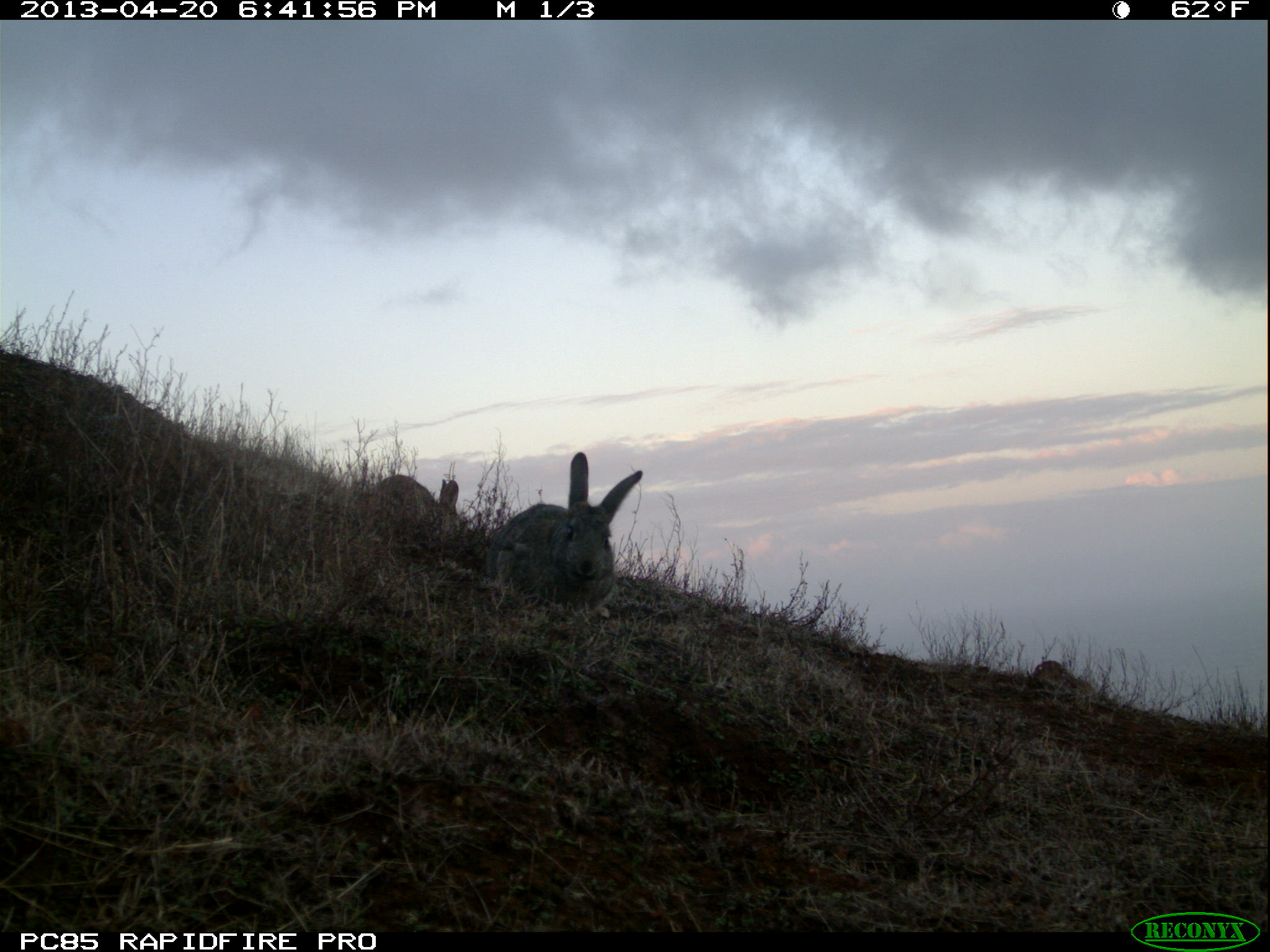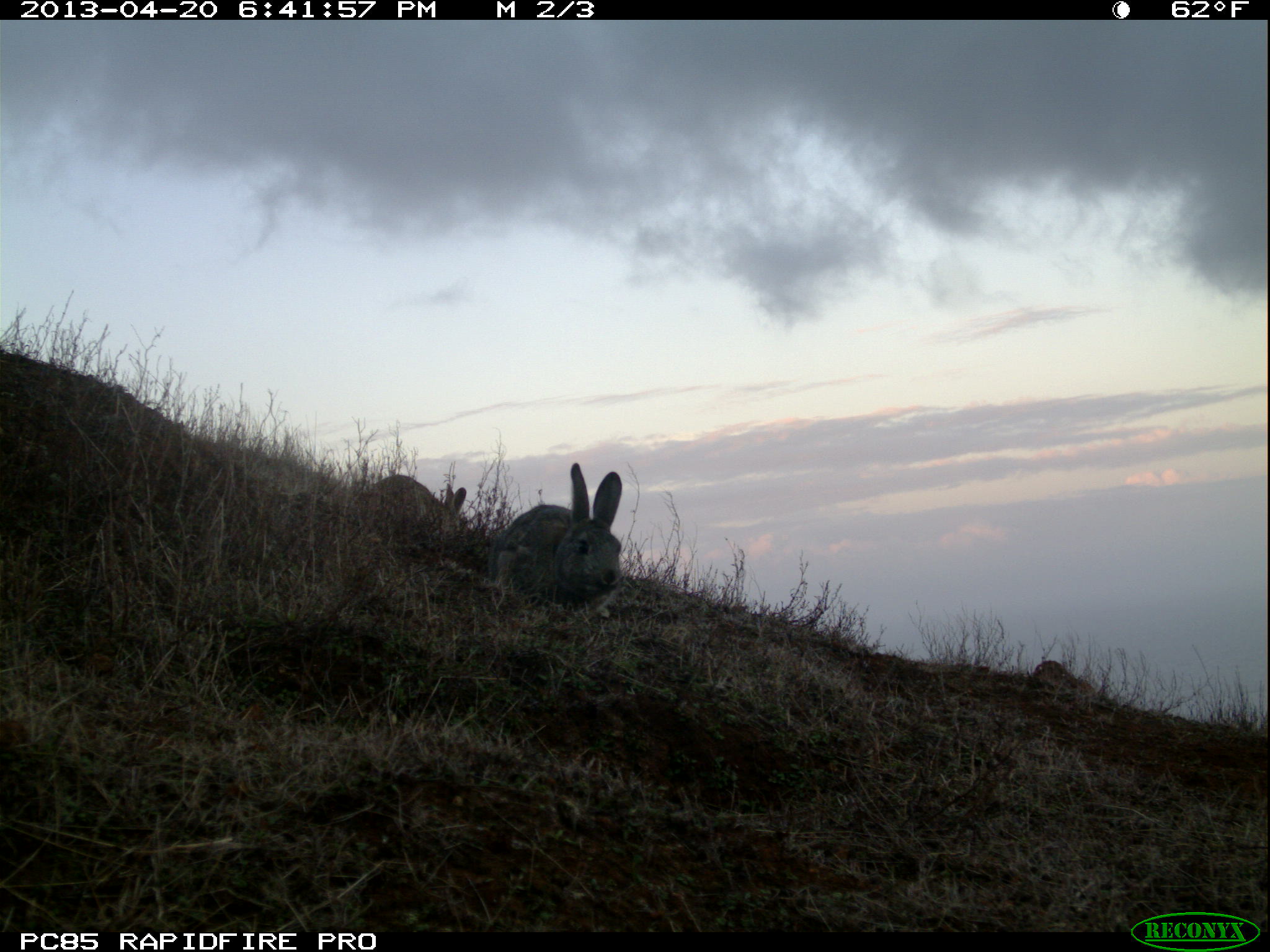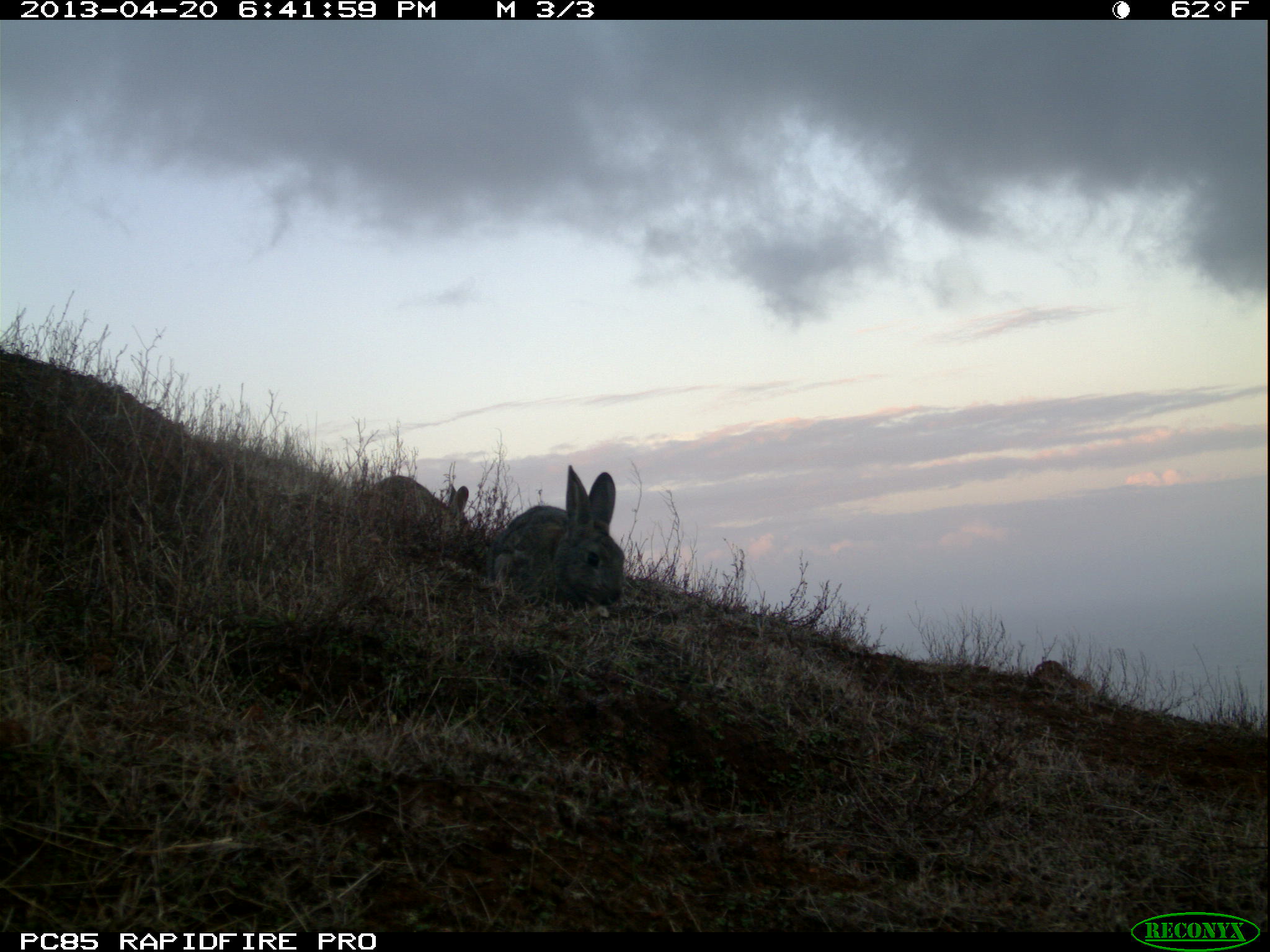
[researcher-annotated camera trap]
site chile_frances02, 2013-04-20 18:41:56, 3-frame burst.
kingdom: Animalia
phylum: Chordata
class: Mammalia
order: Lagomorpha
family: Leporidae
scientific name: Leporidae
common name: rabbits and hares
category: rabbit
Rabbit (rabbits and hares) (Leporidae).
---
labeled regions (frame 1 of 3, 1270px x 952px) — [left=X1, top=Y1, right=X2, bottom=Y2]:
rabbit: [left=479, top=451, right=642, bottom=625]; [left=360, top=472, right=461, bottom=540]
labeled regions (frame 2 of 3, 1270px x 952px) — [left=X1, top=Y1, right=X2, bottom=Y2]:
rabbit: [left=484, top=460, right=624, bottom=613]; [left=365, top=462, right=476, bottom=532]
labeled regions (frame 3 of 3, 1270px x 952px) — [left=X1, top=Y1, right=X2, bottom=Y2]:
rabbit: [left=484, top=464, right=621, bottom=610]; [left=368, top=470, right=471, bottom=555]